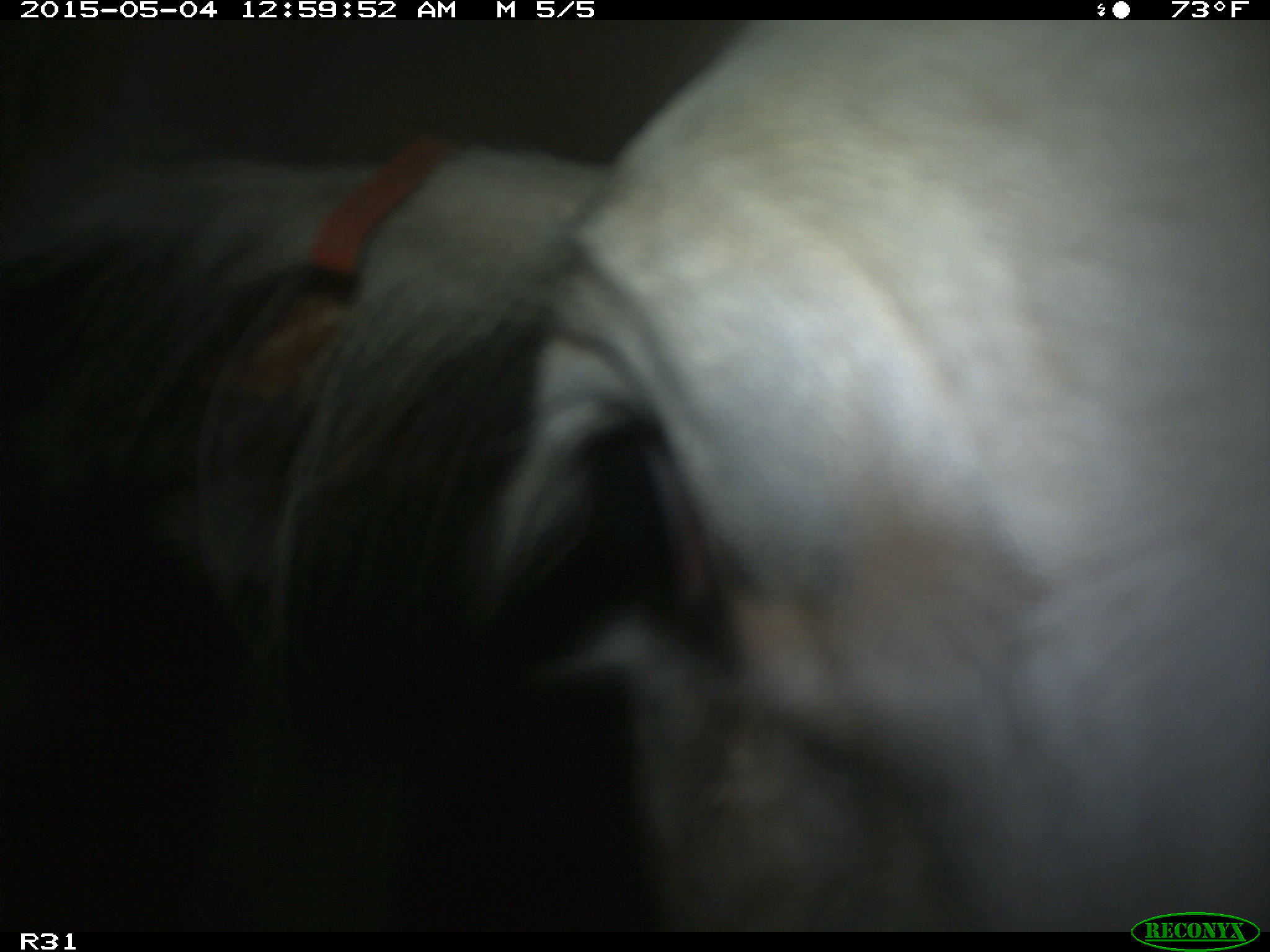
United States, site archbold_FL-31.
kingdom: Animalia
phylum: Chordata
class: Mammalia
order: Artiodactyla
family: Bovidae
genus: Bos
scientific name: Bos taurus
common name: domestic cow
Bos taurus (domestic cow).